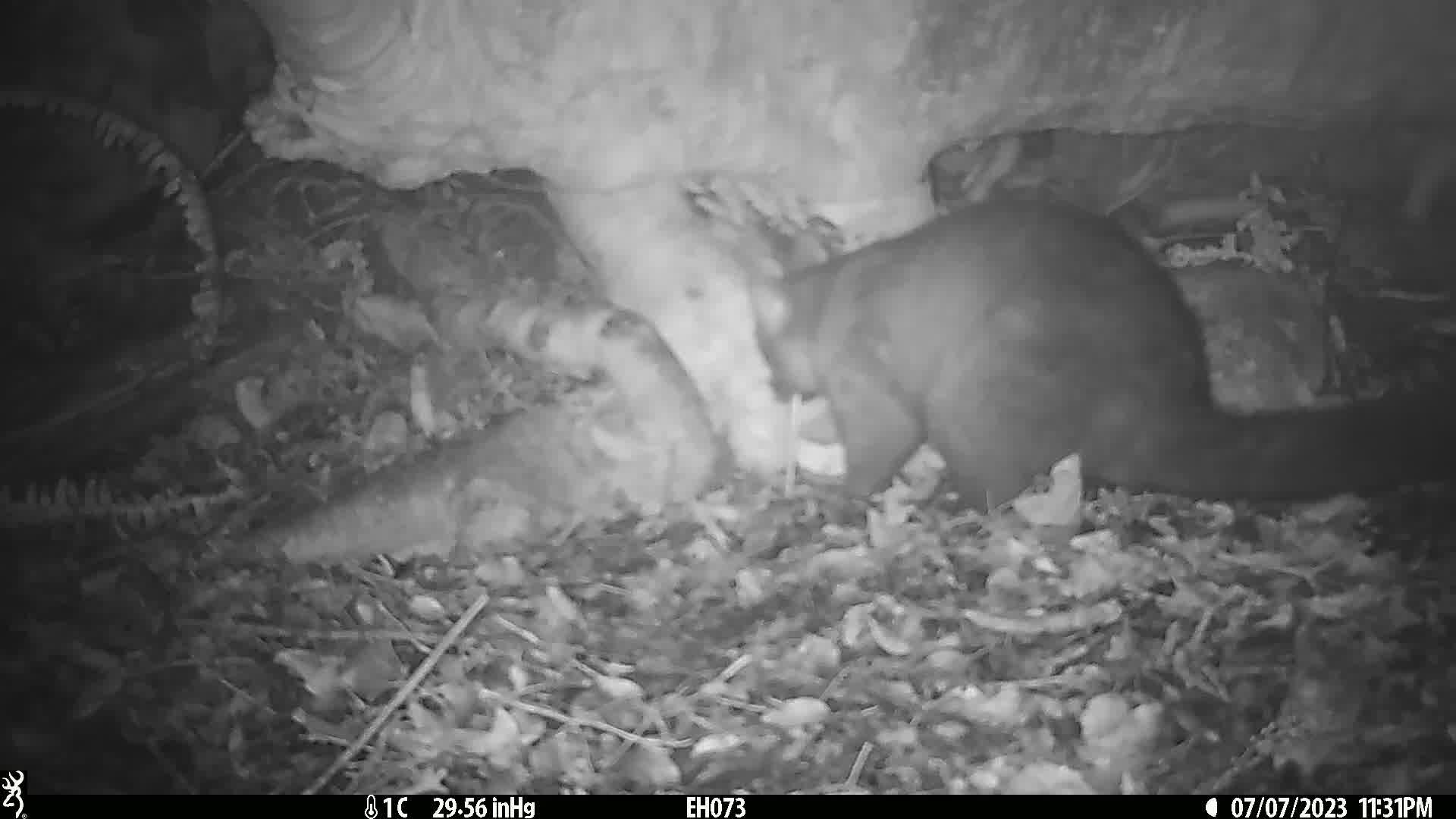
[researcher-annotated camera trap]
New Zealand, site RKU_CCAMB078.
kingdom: Animalia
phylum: Chordata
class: Mammalia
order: Diprotodontia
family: Phalangeridae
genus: Trichosurus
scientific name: Trichosurus vulpecula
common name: common brushtail possum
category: possum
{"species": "possum (common brushtail possum) (Trichosurus vulpecula)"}